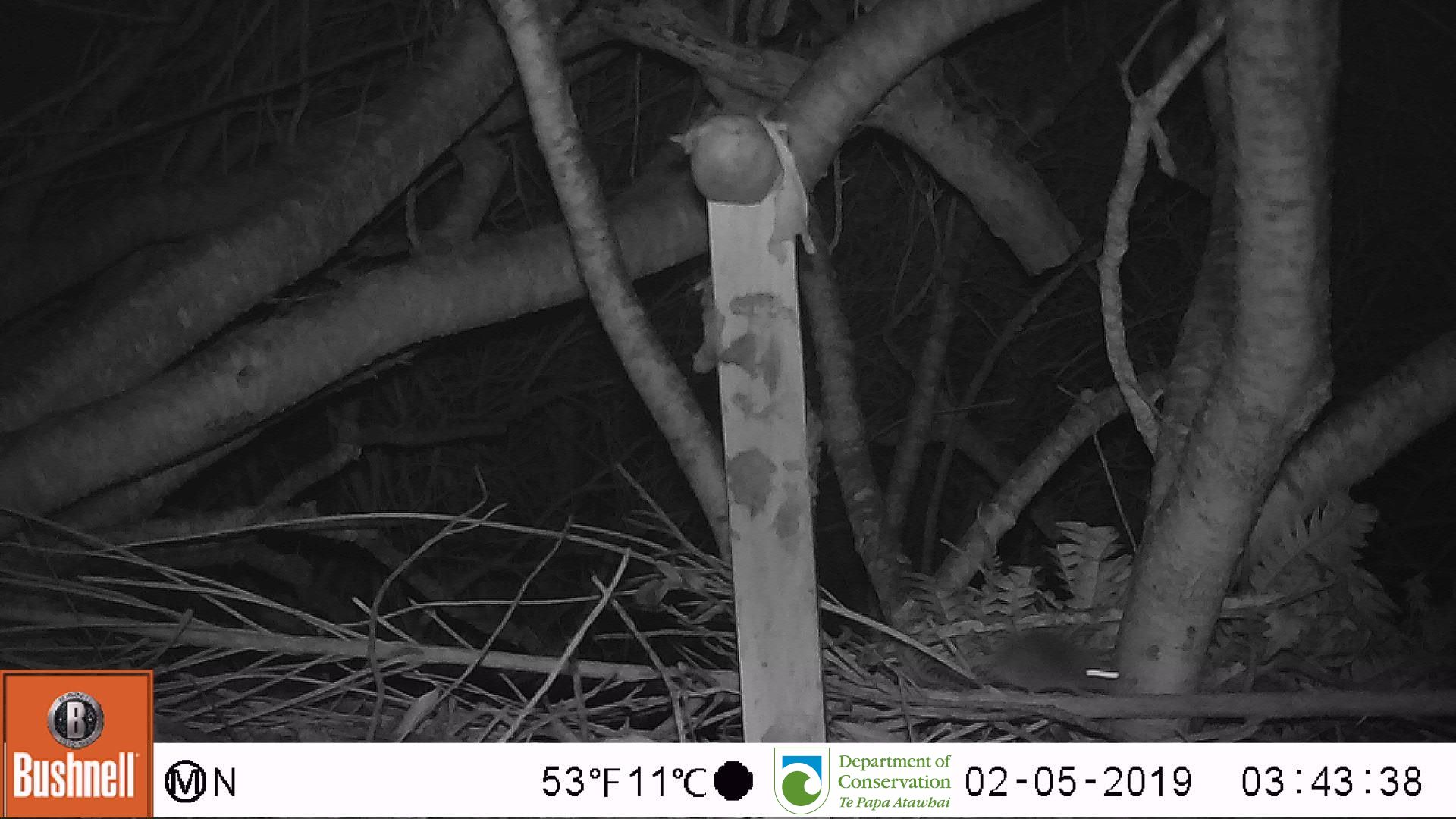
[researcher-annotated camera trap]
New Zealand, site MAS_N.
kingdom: Animalia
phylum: Chordata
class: Mammalia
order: Rodentia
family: Muridae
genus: Mus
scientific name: Mus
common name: mouse